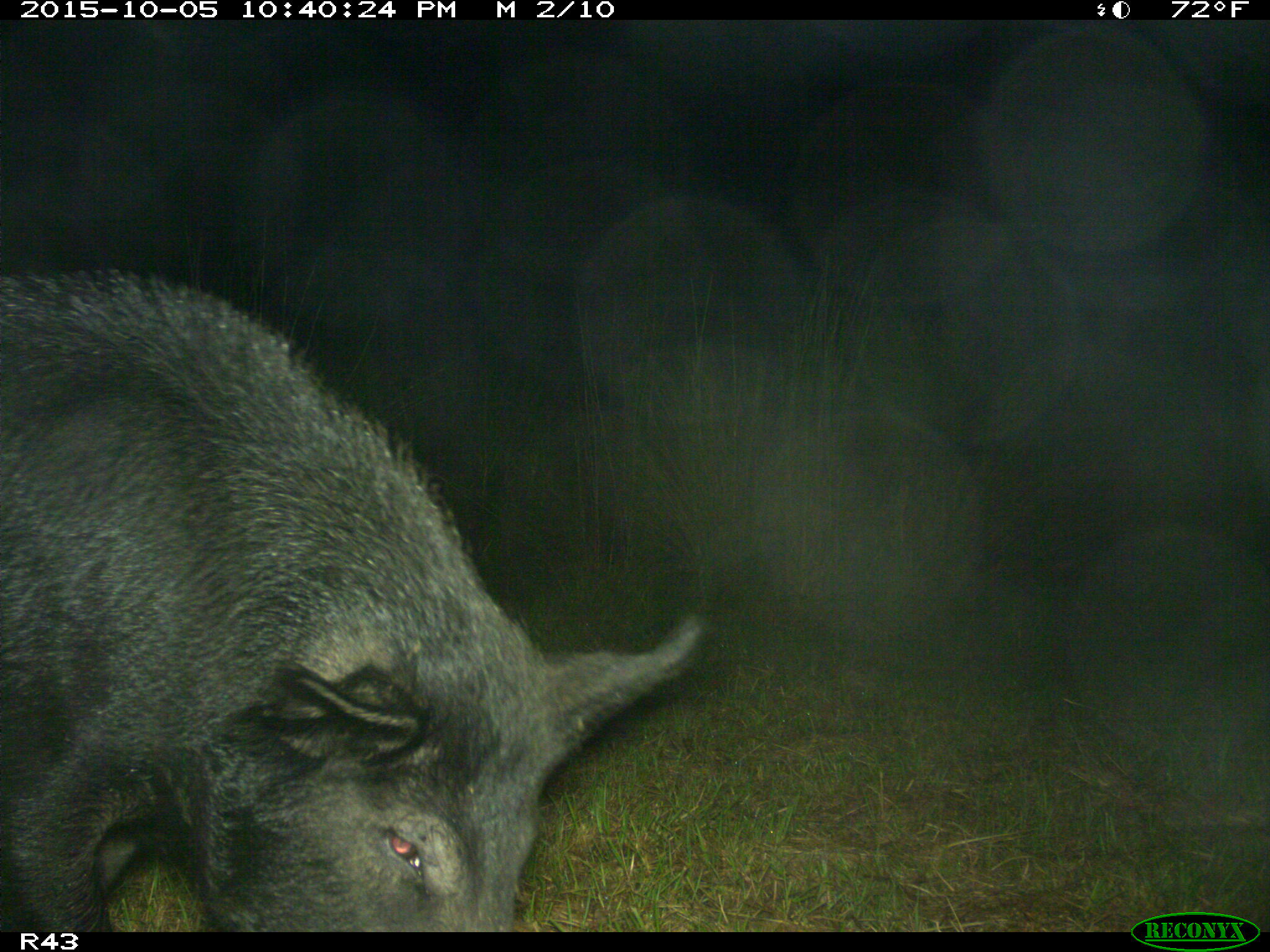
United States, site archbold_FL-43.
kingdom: Animalia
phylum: Chordata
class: Mammalia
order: Artiodactyla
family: Suidae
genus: Sus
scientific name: Sus scrofa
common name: wild boar